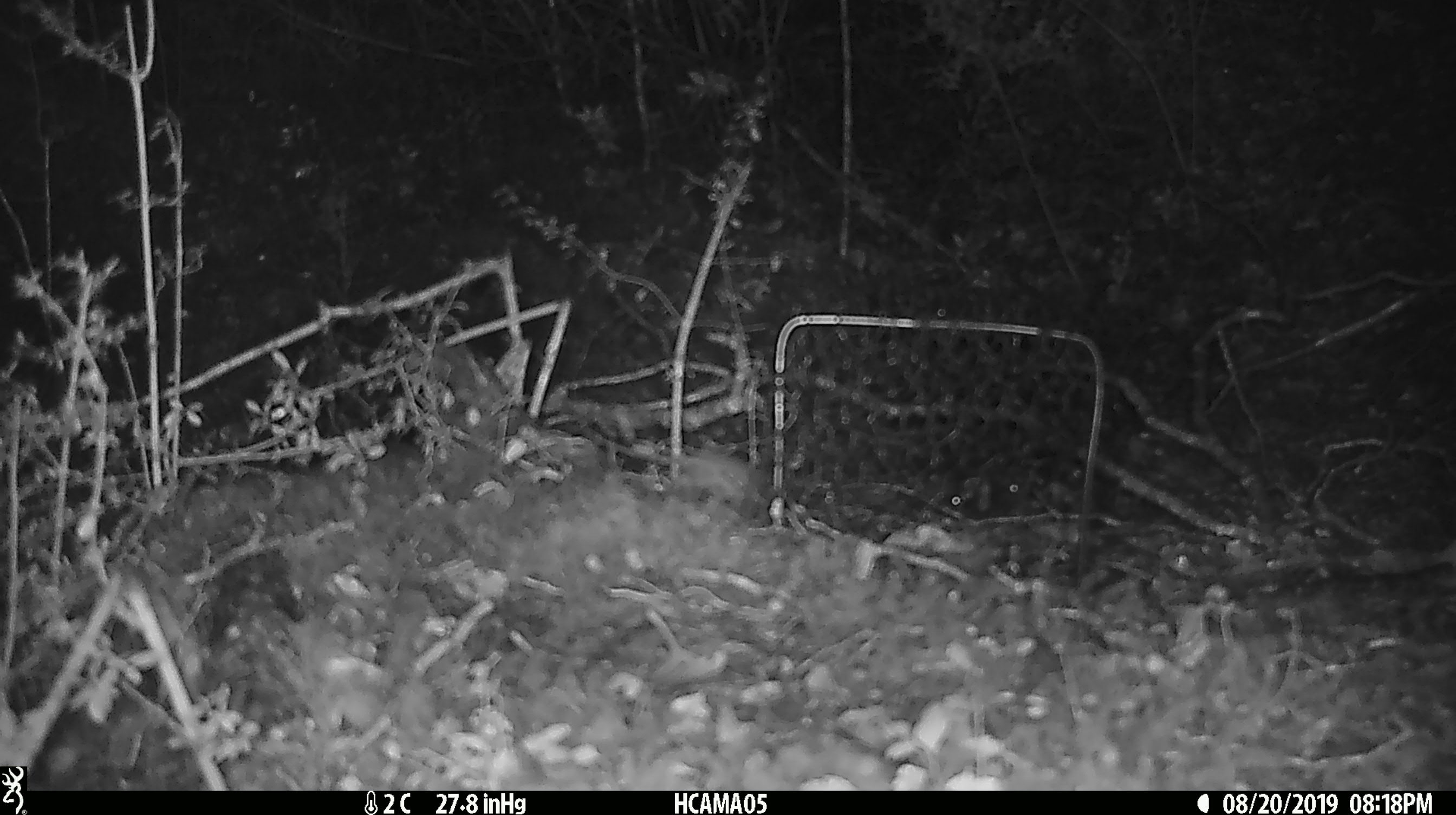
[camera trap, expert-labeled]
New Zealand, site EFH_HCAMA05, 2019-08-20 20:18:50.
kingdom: Animalia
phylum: Chordata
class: Mammalia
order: Rodentia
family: Muridae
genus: Mus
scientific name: Mus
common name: mouse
Mouse (Mus).